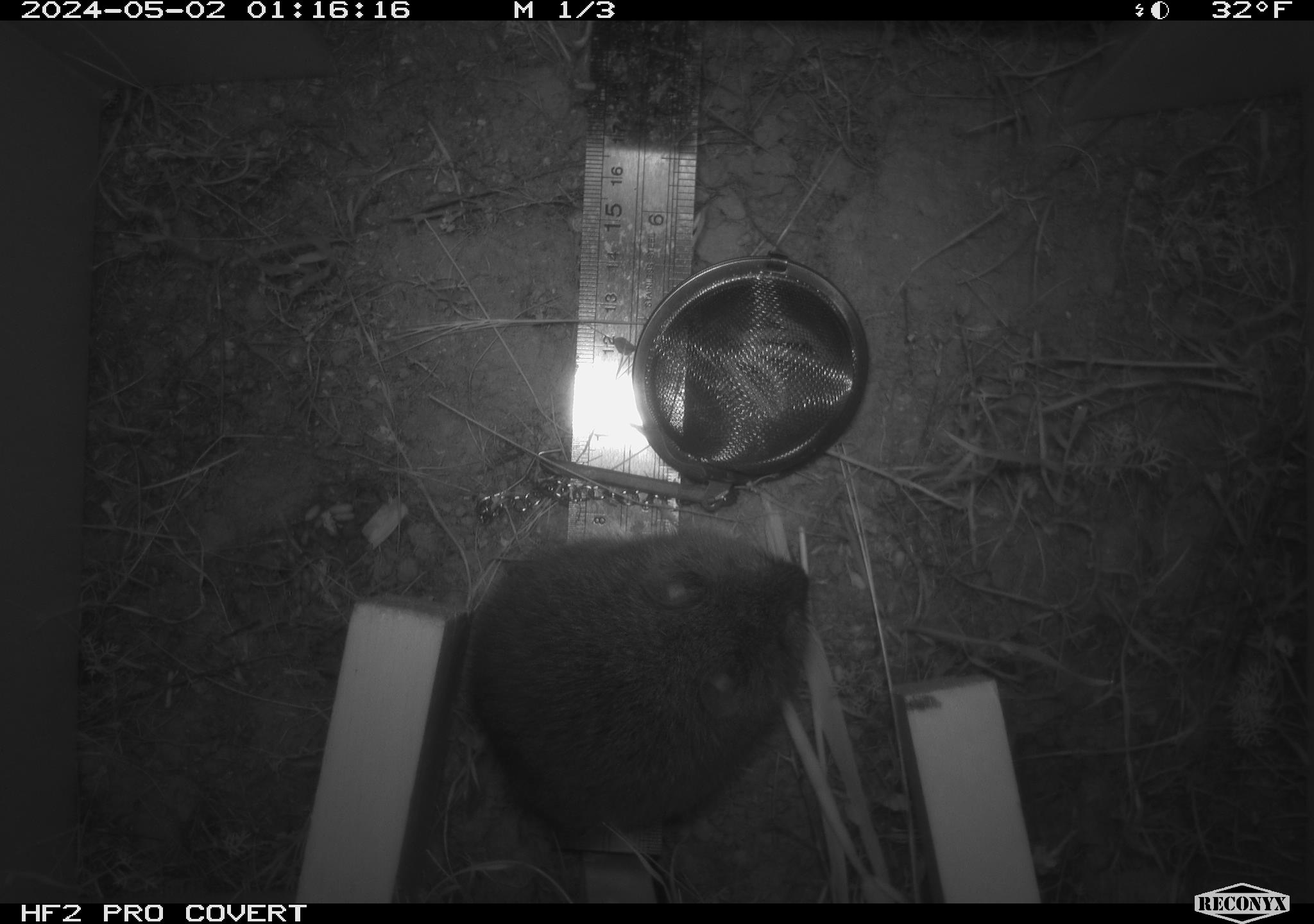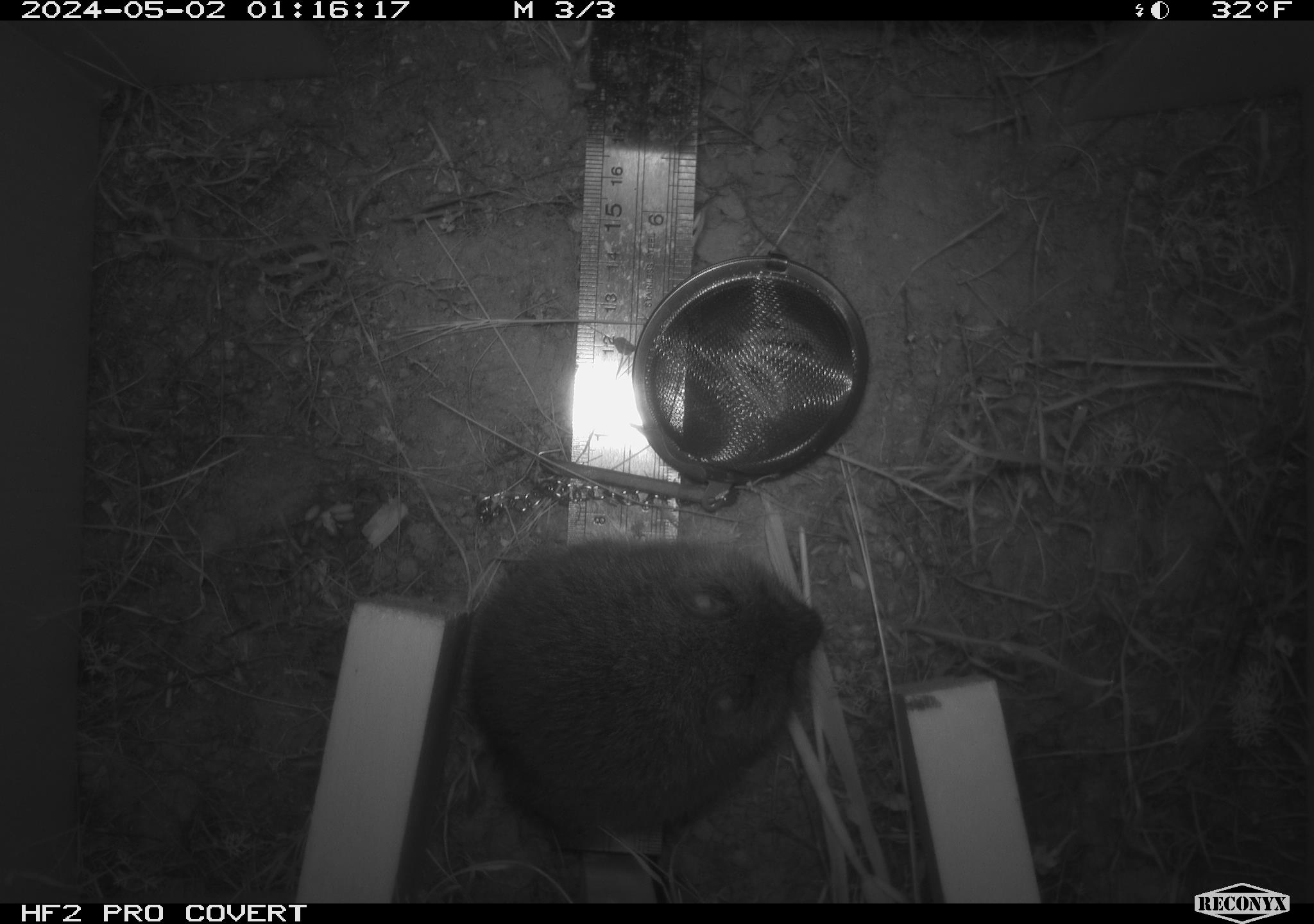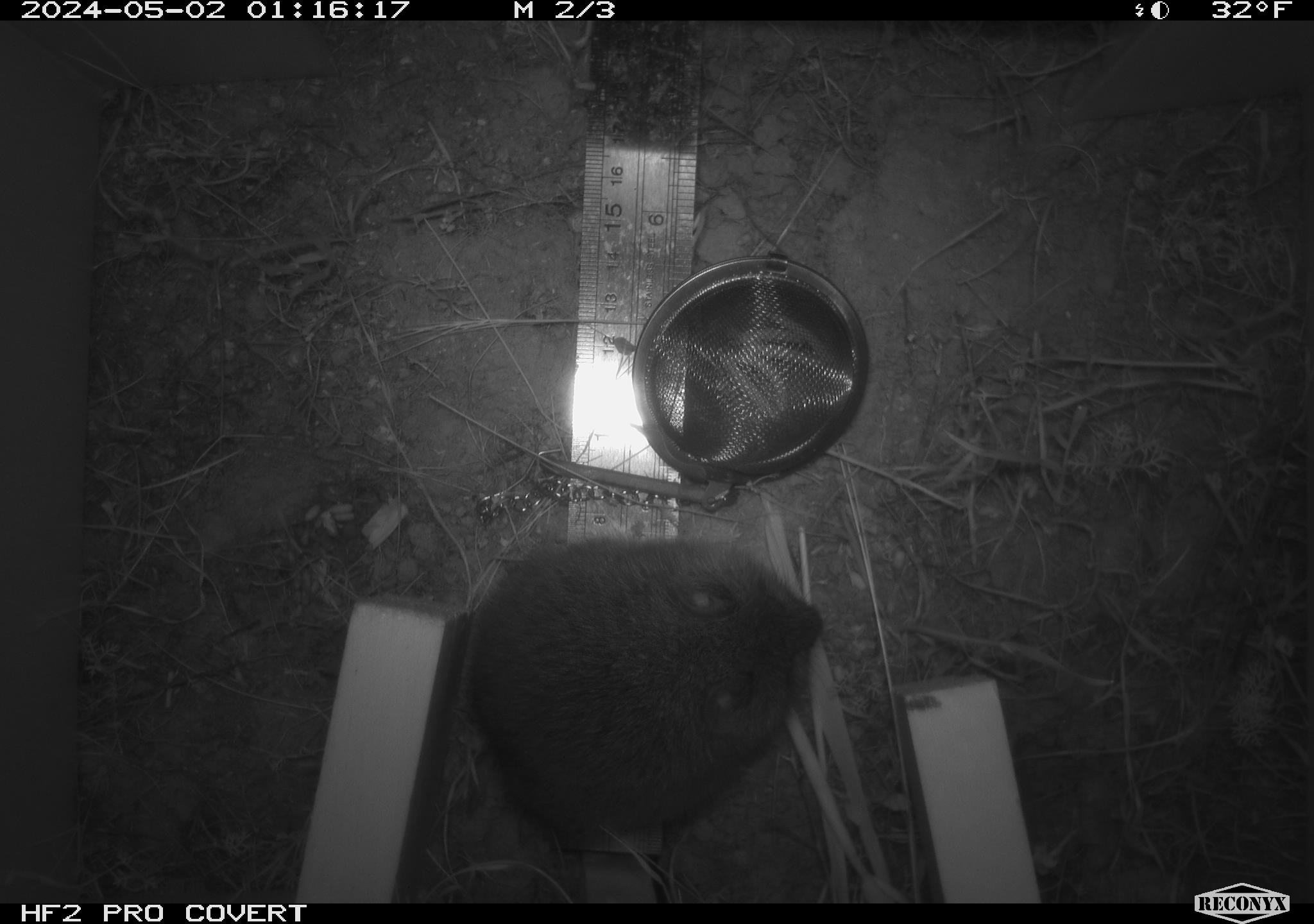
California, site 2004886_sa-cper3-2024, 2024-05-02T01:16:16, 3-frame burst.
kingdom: Animalia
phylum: Chordata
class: Mammalia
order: Rodentia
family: Cricetidae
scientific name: Arvicolinae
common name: voles, lemmings, and muskrats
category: arvicolinae subfamily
Arvicolinae subfamily (voles, lemmings, and muskrats) (Arvicolinae).